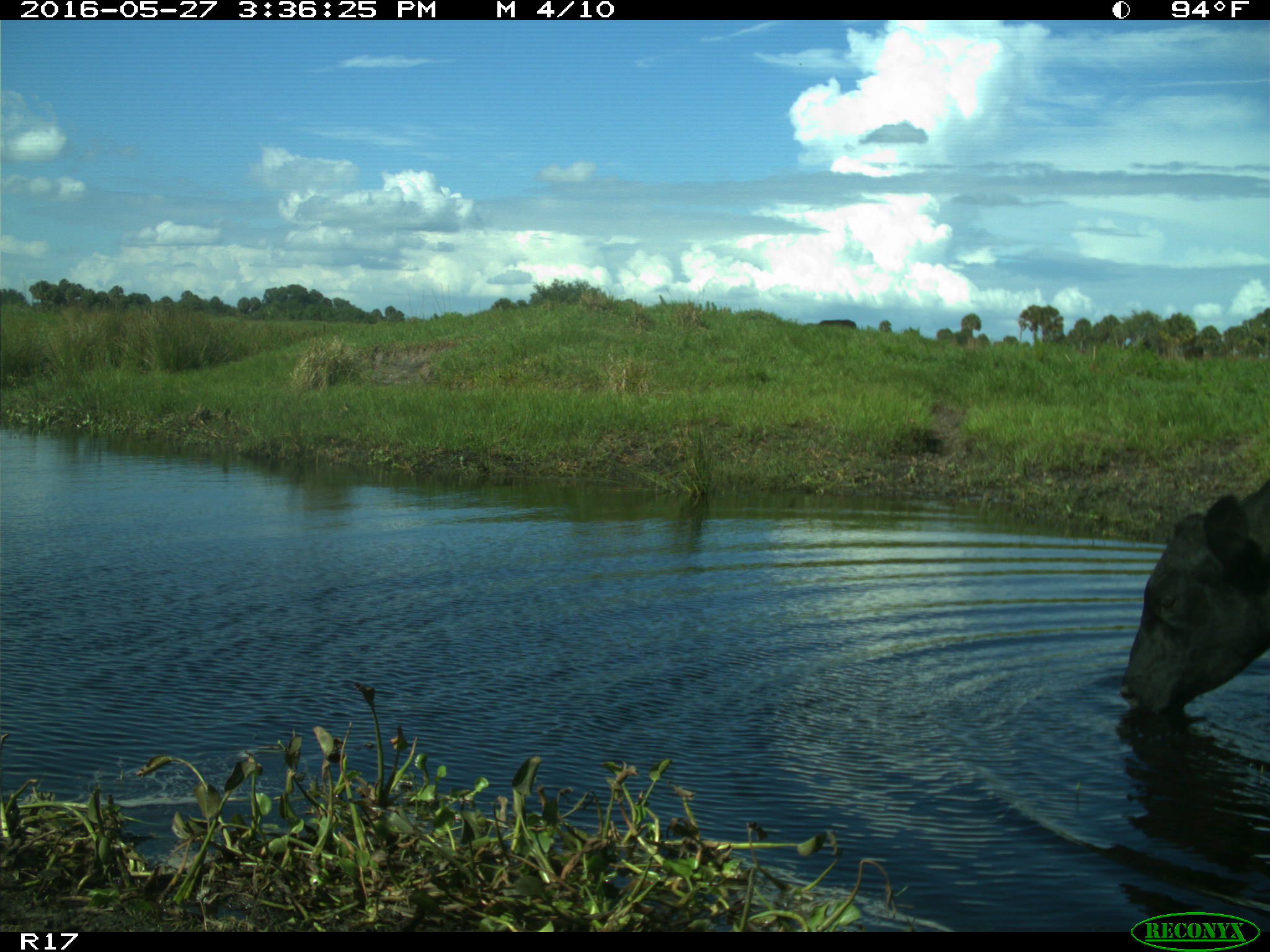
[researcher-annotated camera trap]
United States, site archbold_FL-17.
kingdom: Animalia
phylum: Chordata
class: Mammalia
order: Artiodactyla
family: Bovidae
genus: Bos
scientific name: Bos taurus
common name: domestic cow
Bos taurus (domestic cow).